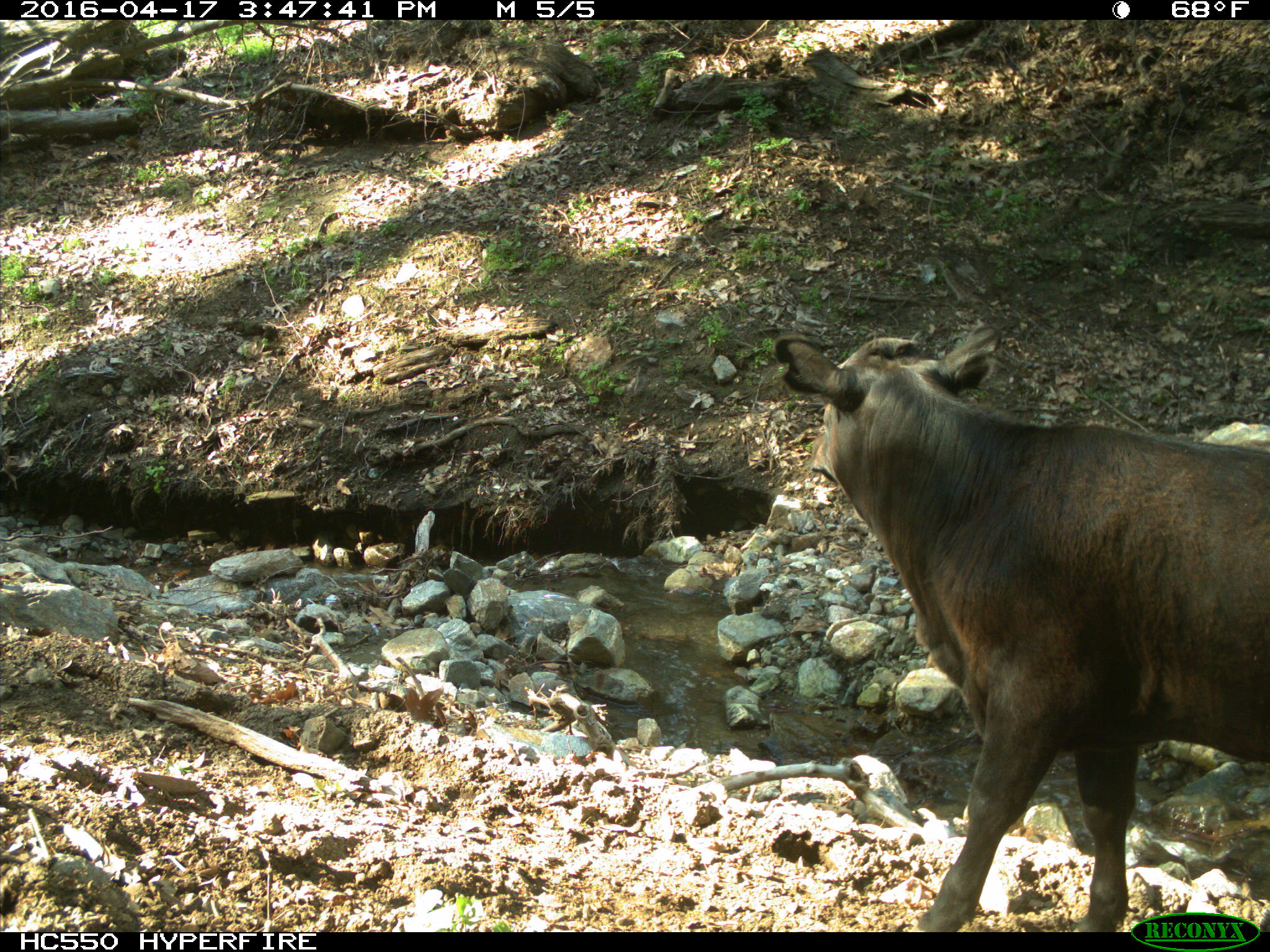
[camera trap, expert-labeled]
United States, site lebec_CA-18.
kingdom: Animalia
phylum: Chordata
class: Mammalia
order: Artiodactyla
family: Bovidae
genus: Bos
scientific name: Bos taurus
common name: domestic cow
Bos taurus (domestic cow).